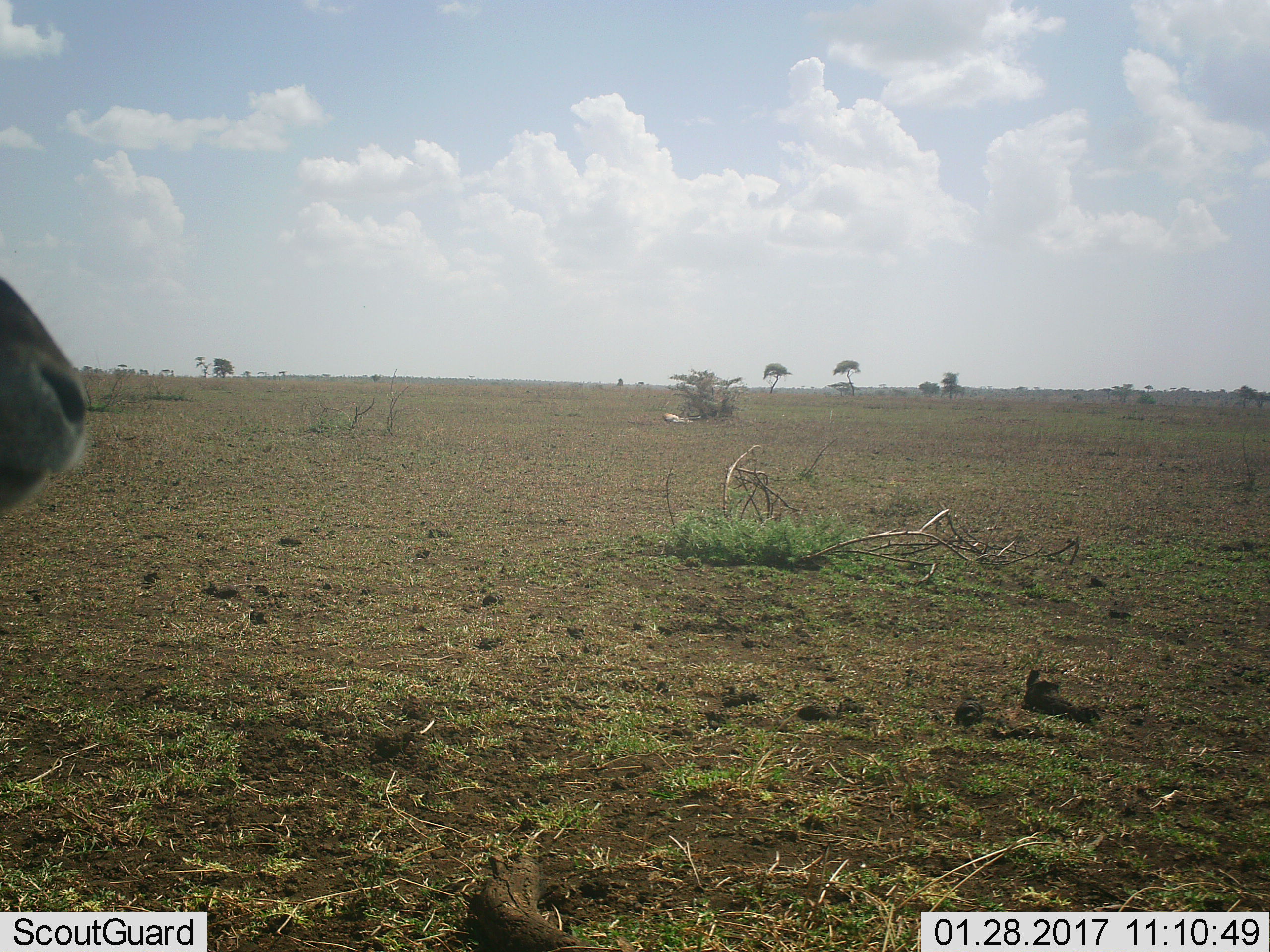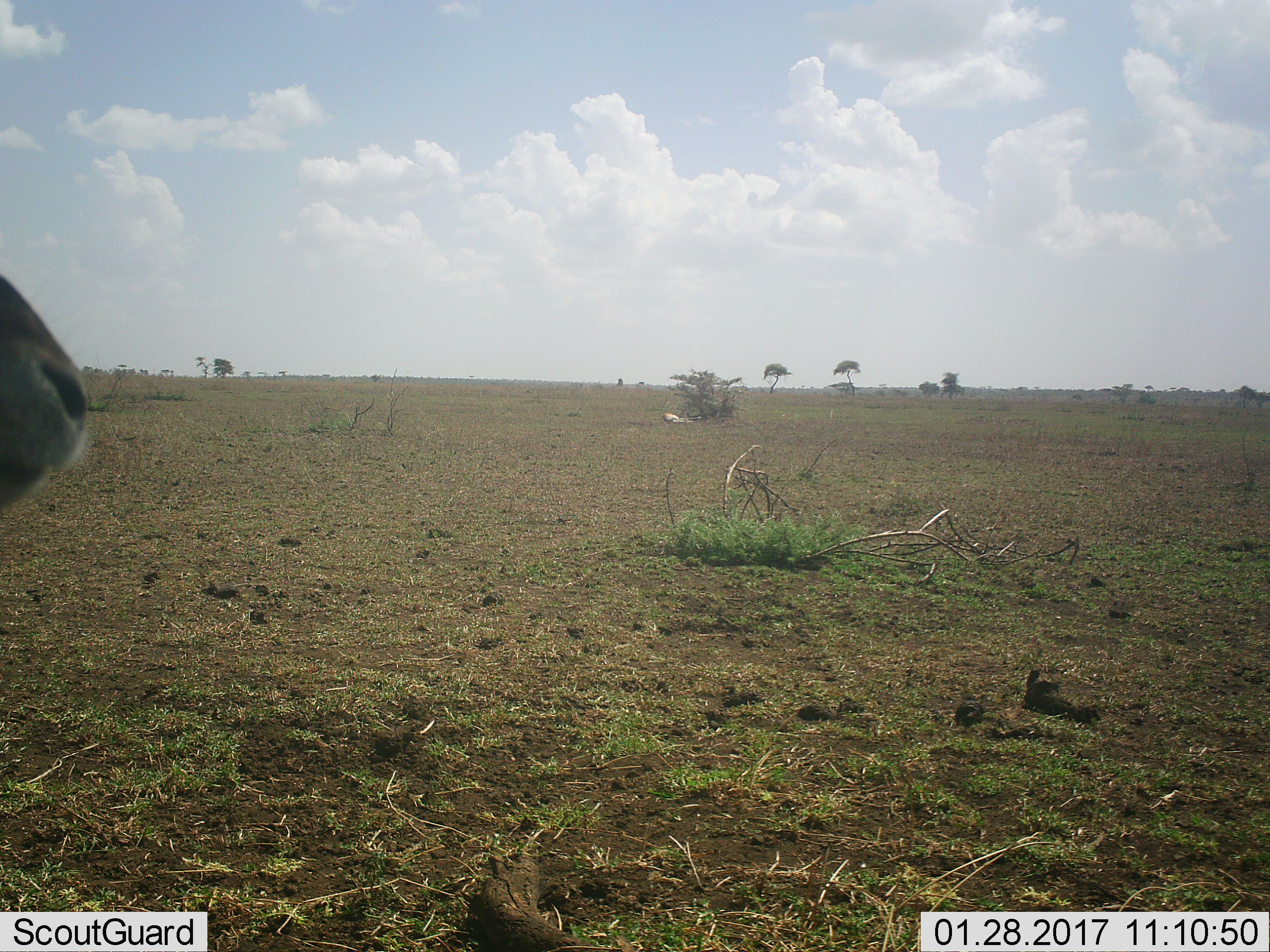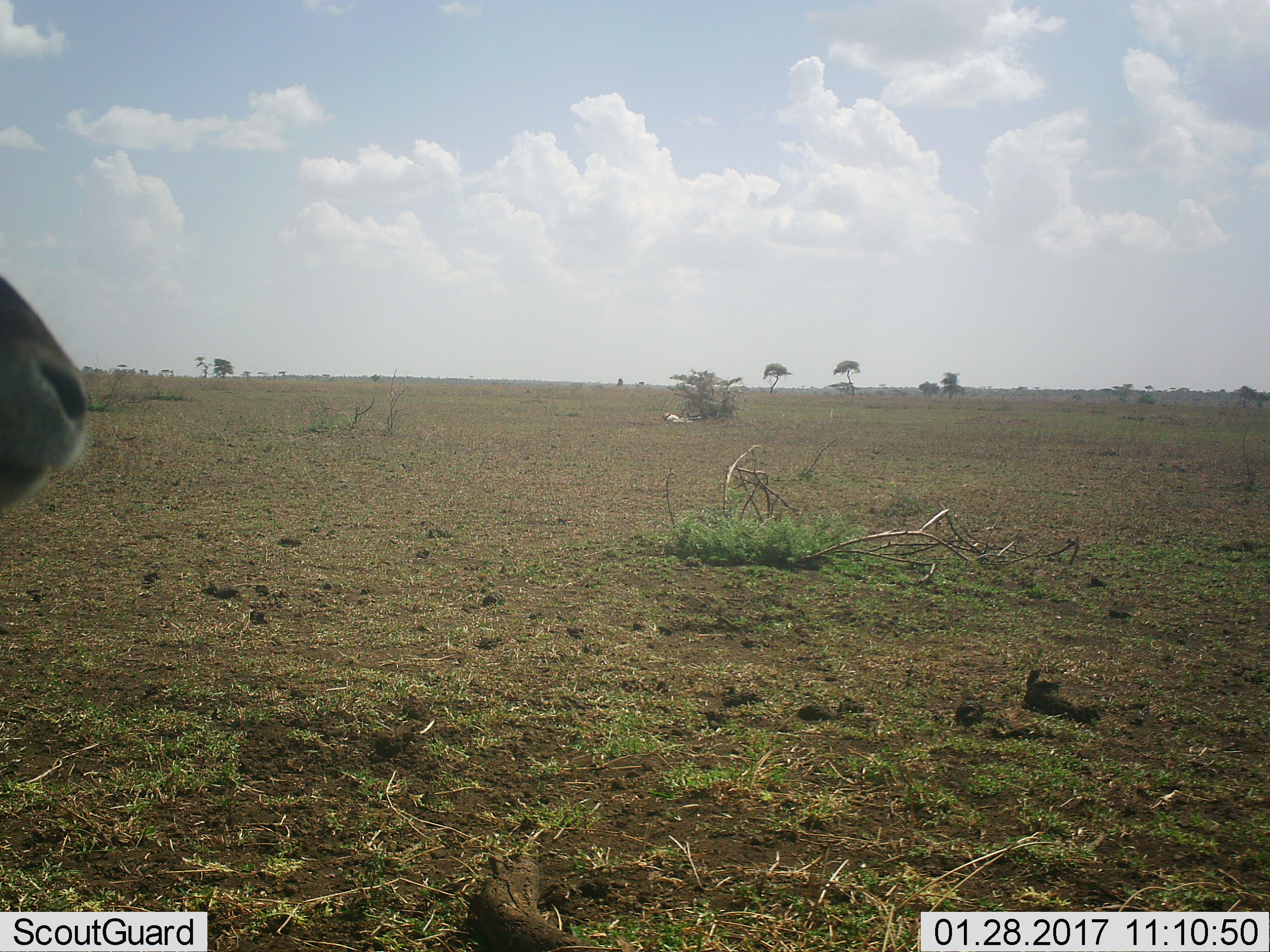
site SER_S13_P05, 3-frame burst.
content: unidentified animal